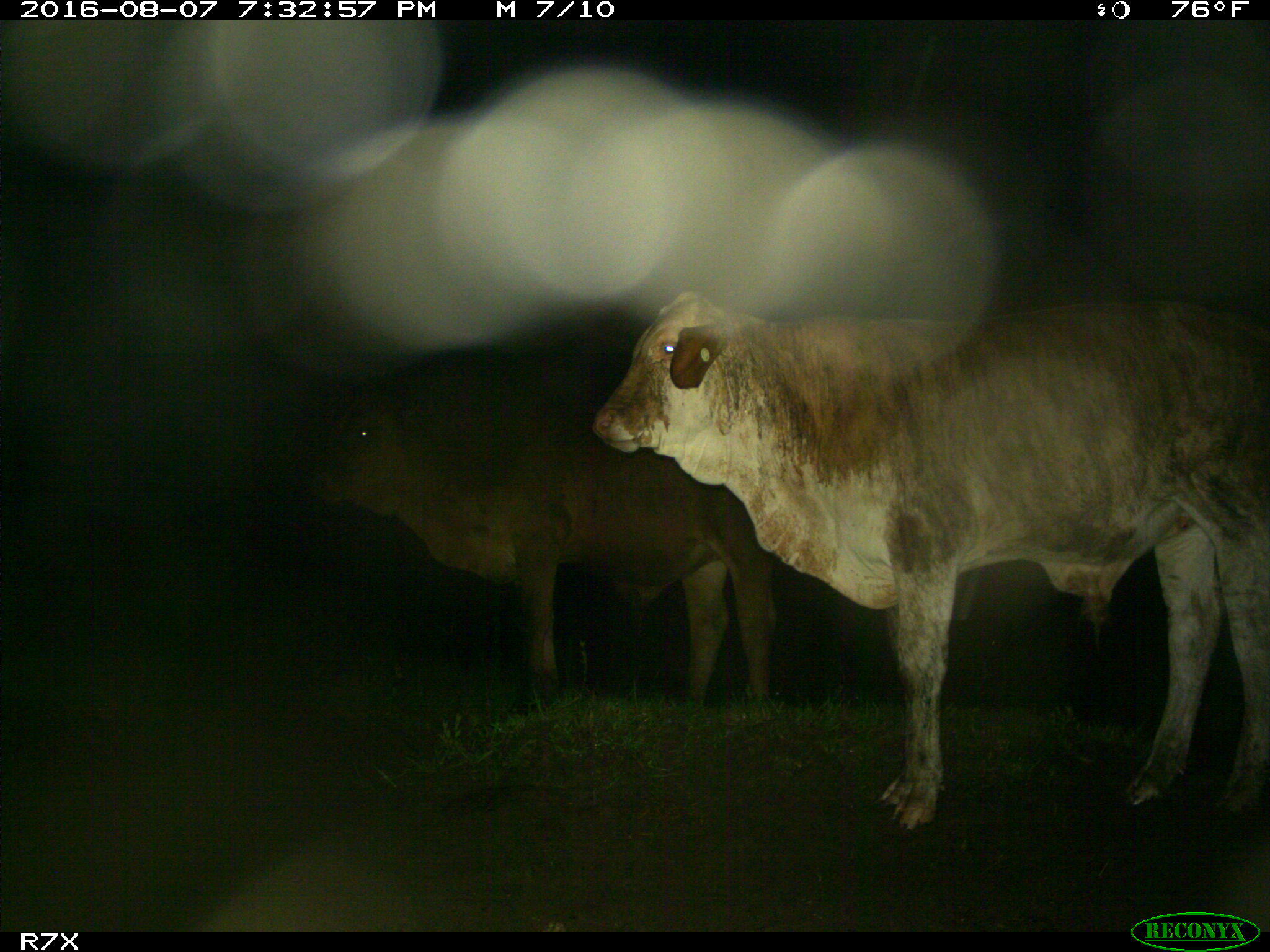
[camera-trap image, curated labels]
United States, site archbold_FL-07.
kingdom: Animalia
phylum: Chordata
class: Mammalia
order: Artiodactyla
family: Bovidae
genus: Bos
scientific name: Bos taurus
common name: domestic cow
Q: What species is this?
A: Bos taurus (domestic cow).